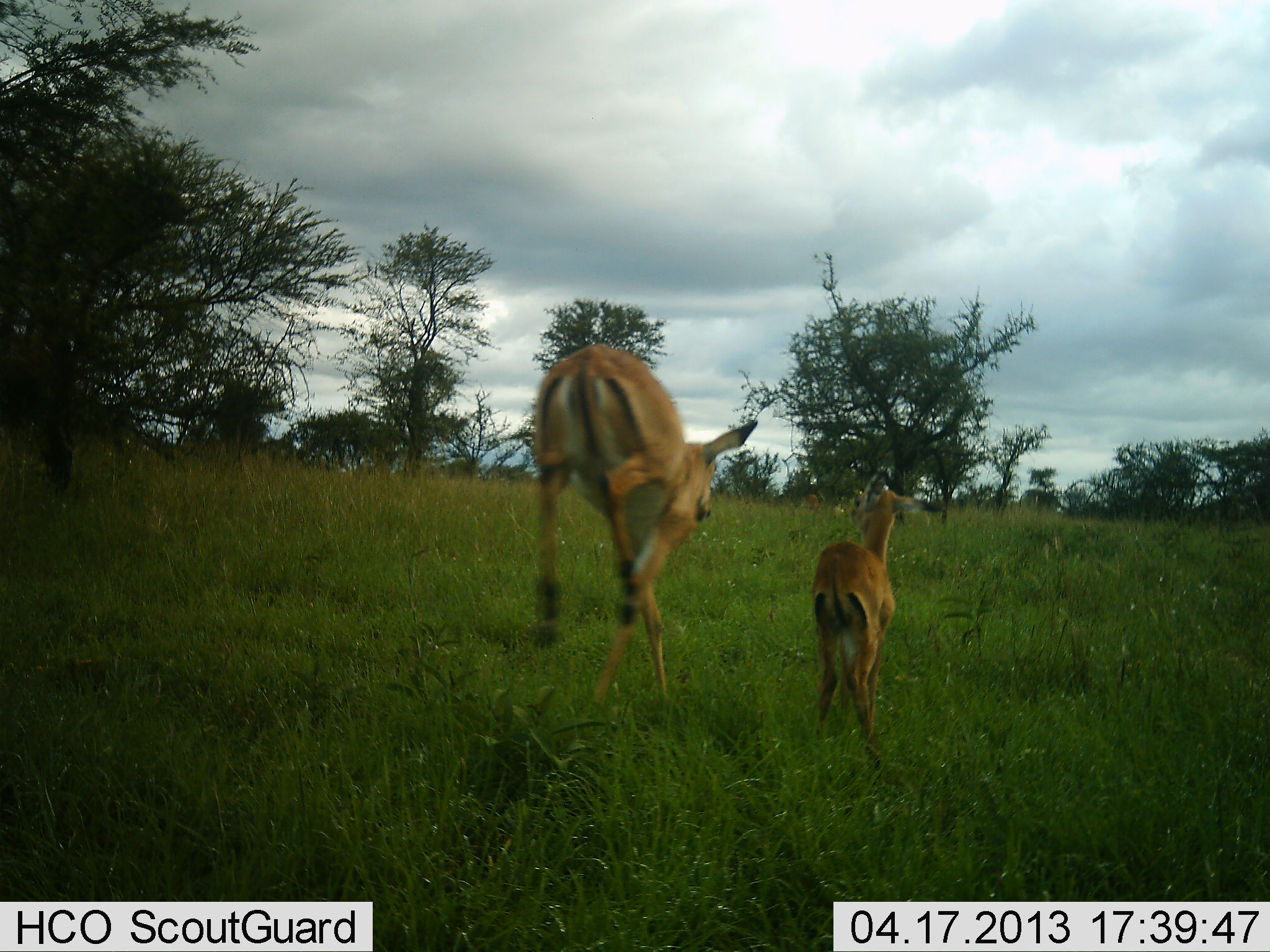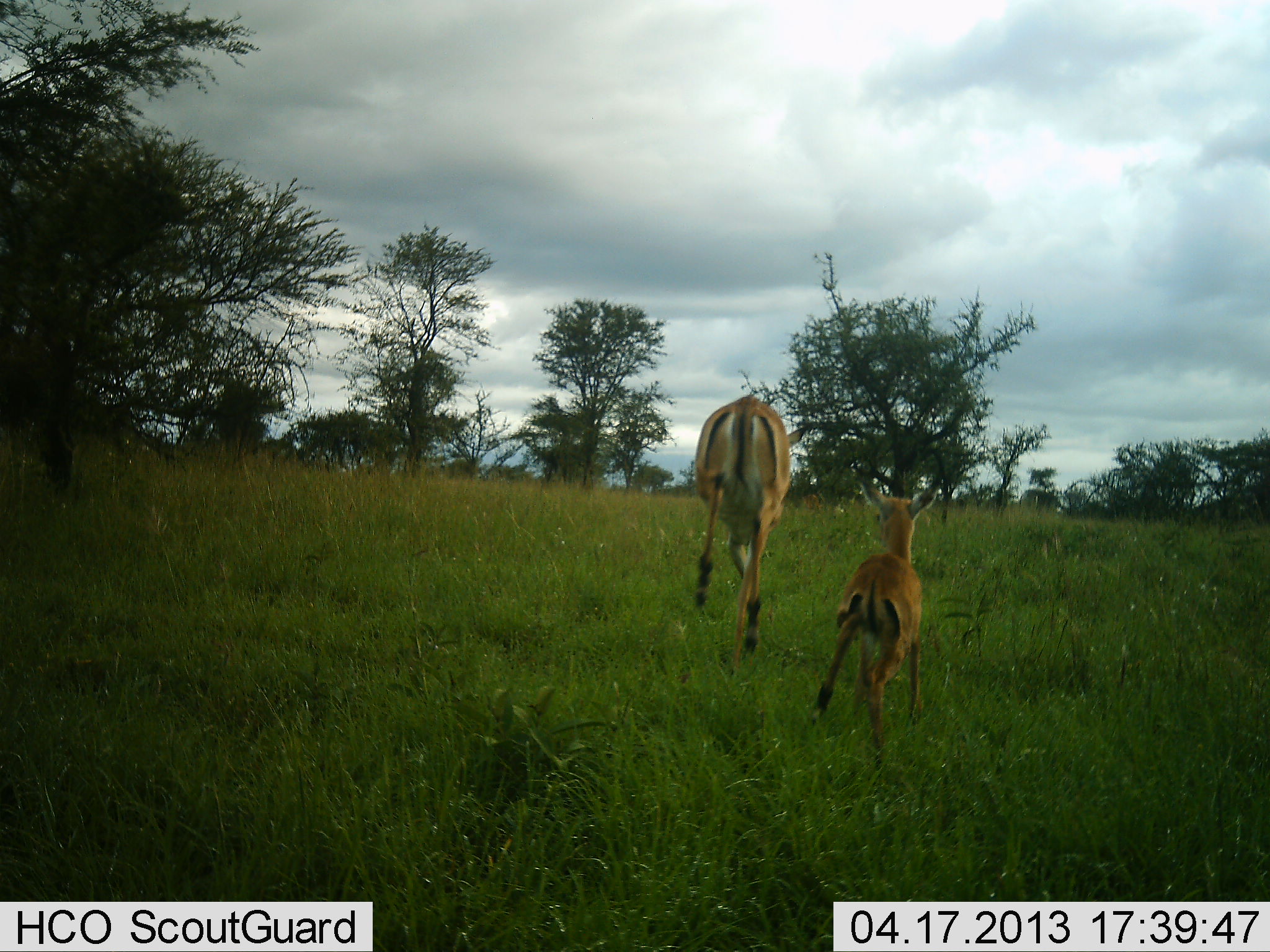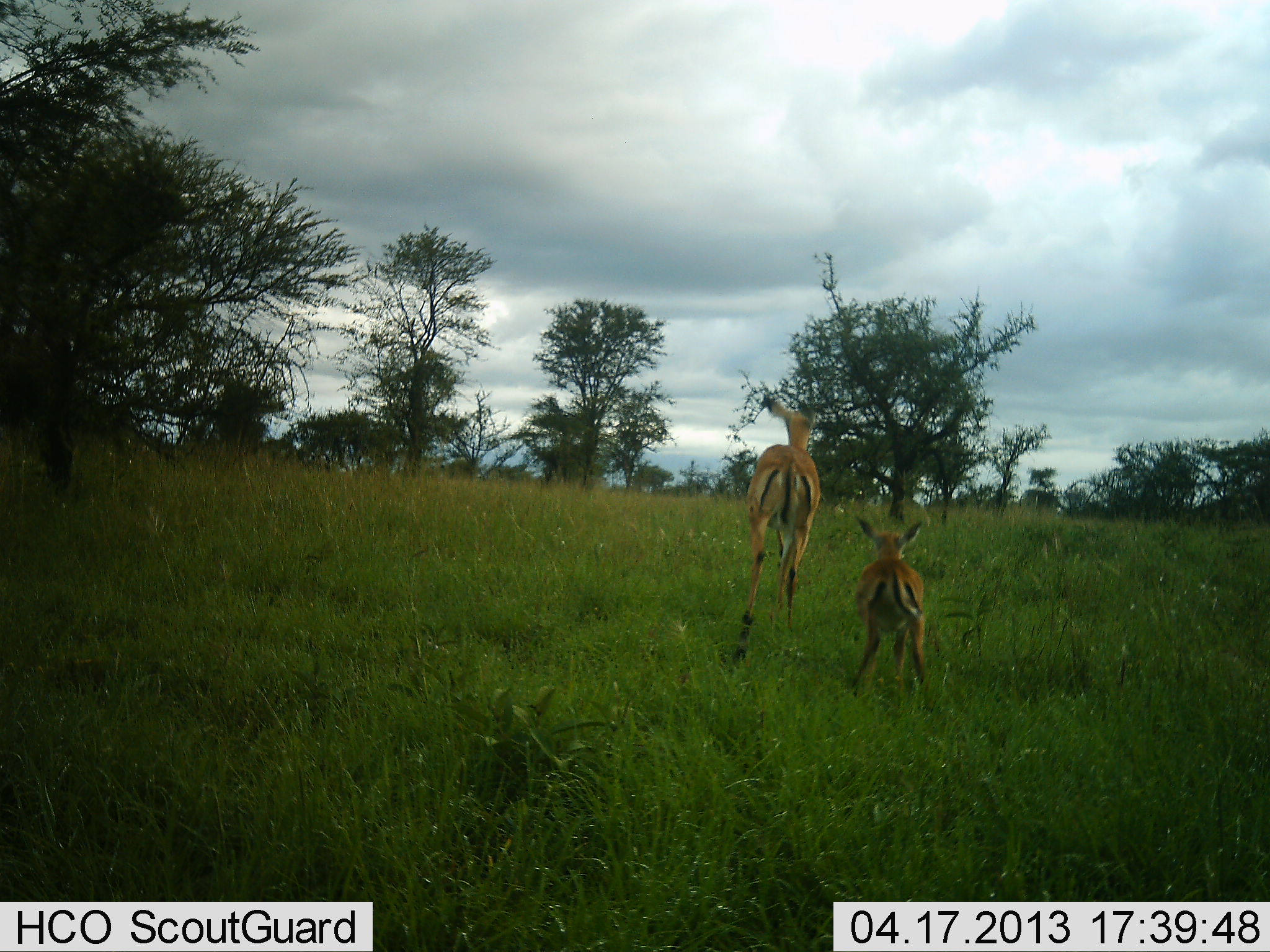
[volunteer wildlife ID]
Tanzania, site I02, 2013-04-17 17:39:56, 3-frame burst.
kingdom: Animalia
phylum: Chordata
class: Mammalia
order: Artiodactyla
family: Bovidae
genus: Aepyceros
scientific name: Aepyceros melampus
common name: impala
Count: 2.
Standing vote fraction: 0%.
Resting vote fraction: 0%.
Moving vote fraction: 100%.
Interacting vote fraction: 0%.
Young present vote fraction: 88%.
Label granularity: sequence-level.